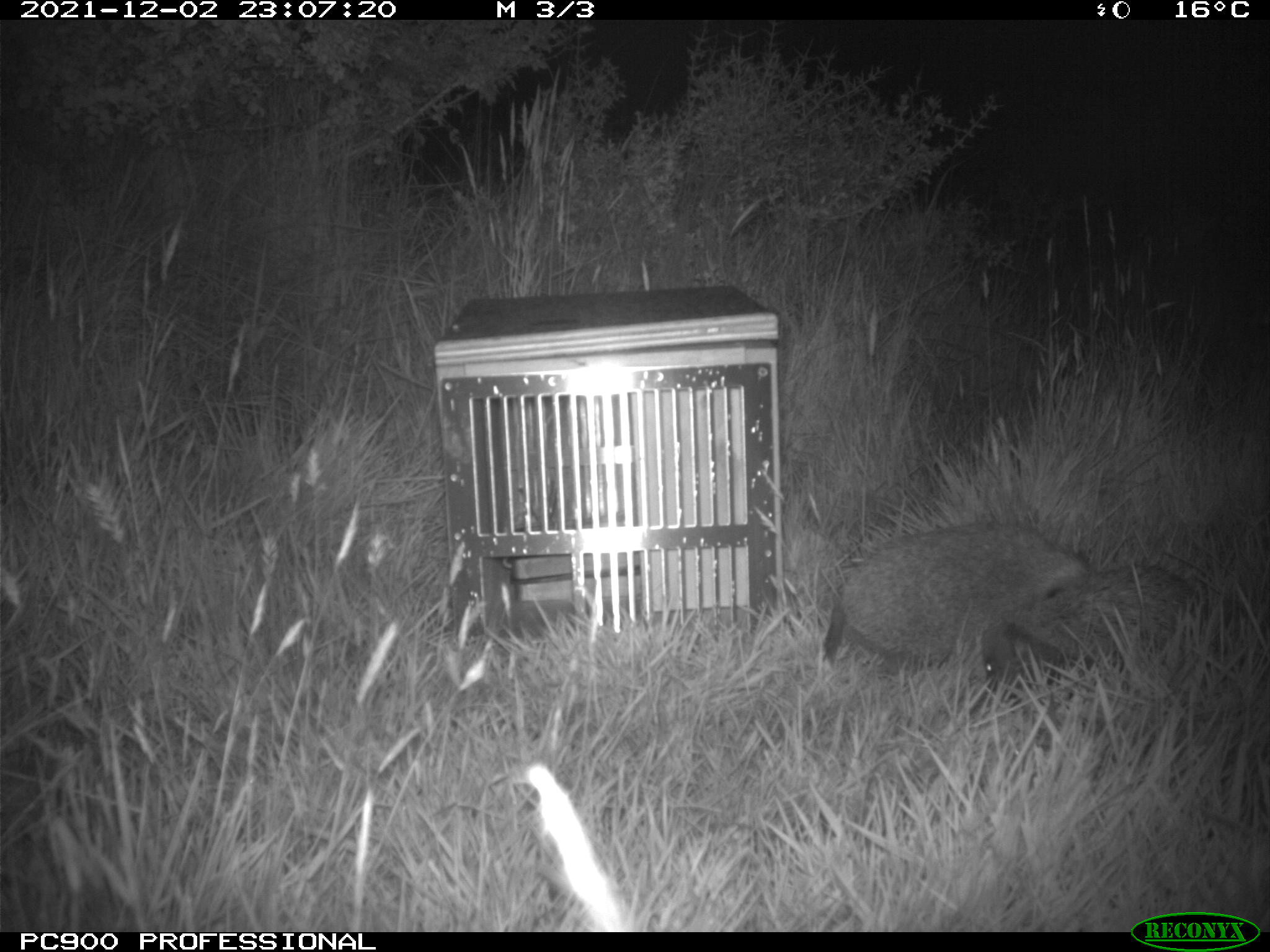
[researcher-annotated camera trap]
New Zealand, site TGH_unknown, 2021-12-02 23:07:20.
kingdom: Animalia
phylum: Chordata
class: Mammalia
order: Eulipotyphla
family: Erinaceidae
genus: Erinaceus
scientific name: Erinaceus europaeus europaeus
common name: european hedgehog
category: hedgehog